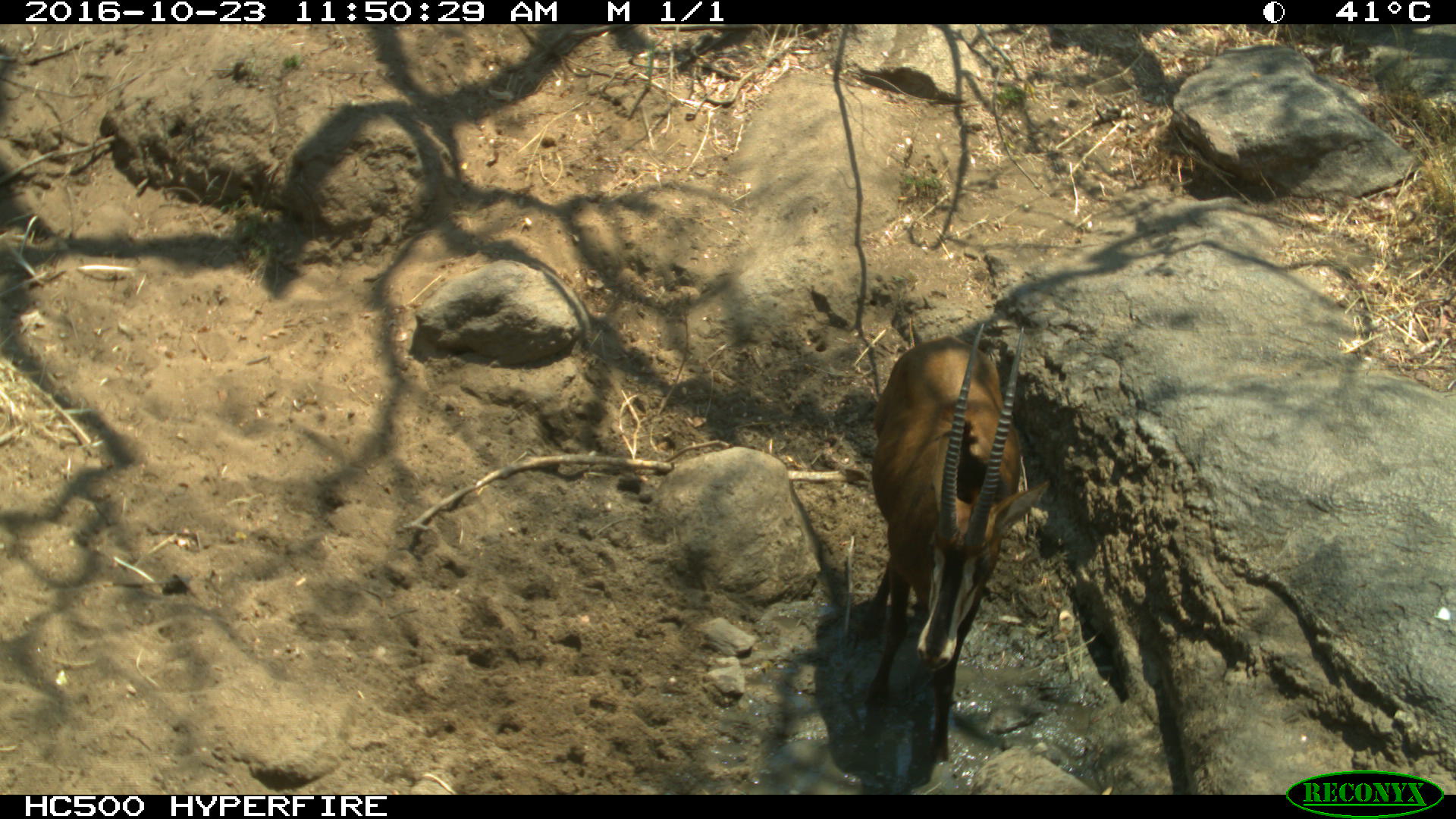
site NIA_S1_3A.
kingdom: Animalia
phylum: Chordata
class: Mammalia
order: Artiodactyla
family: Bovidae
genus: Hippotragus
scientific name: Hippotragus niger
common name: sable antelope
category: sable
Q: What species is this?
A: Sable (sable antelope) (Hippotragus niger).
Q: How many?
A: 1.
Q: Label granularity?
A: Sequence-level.